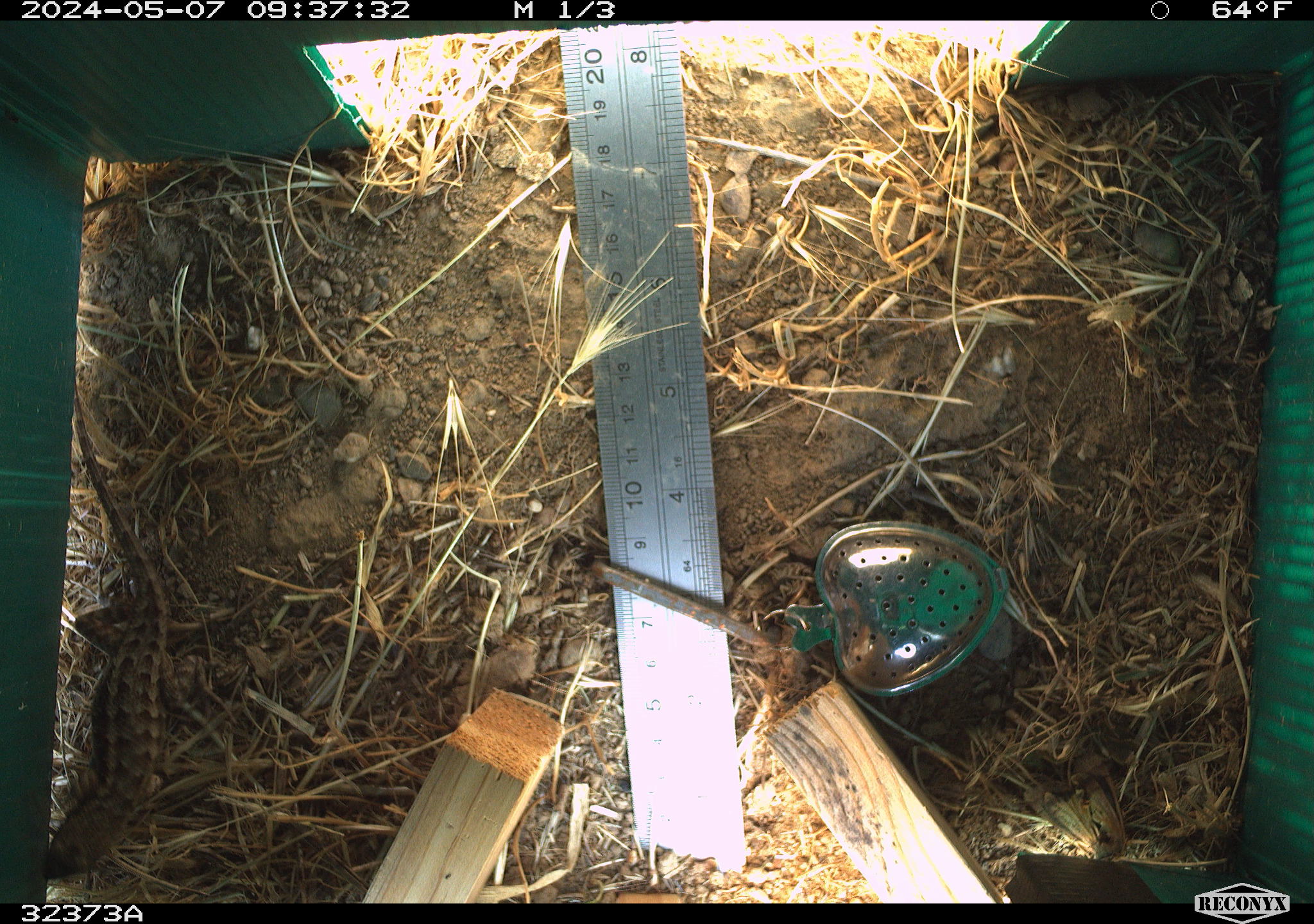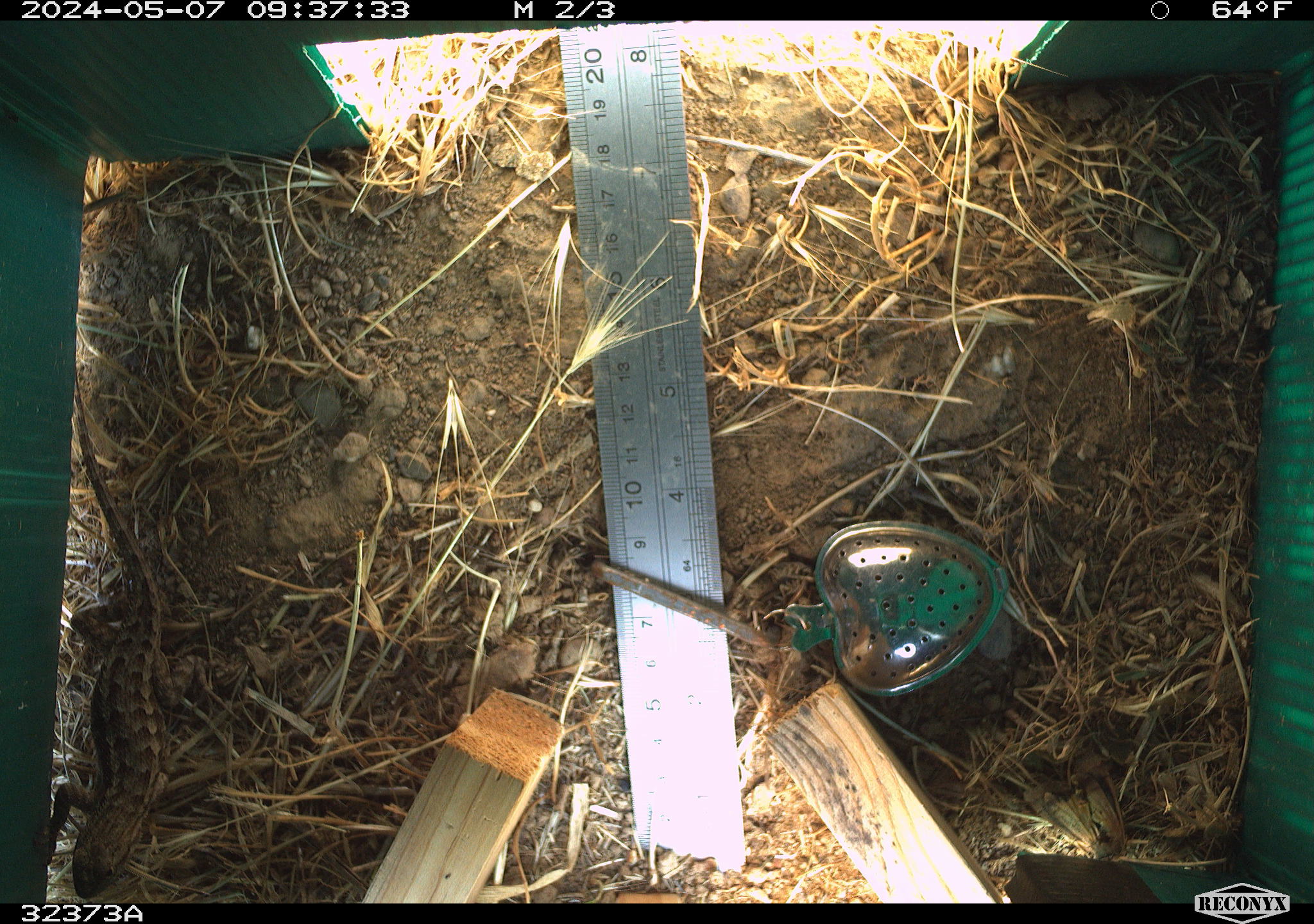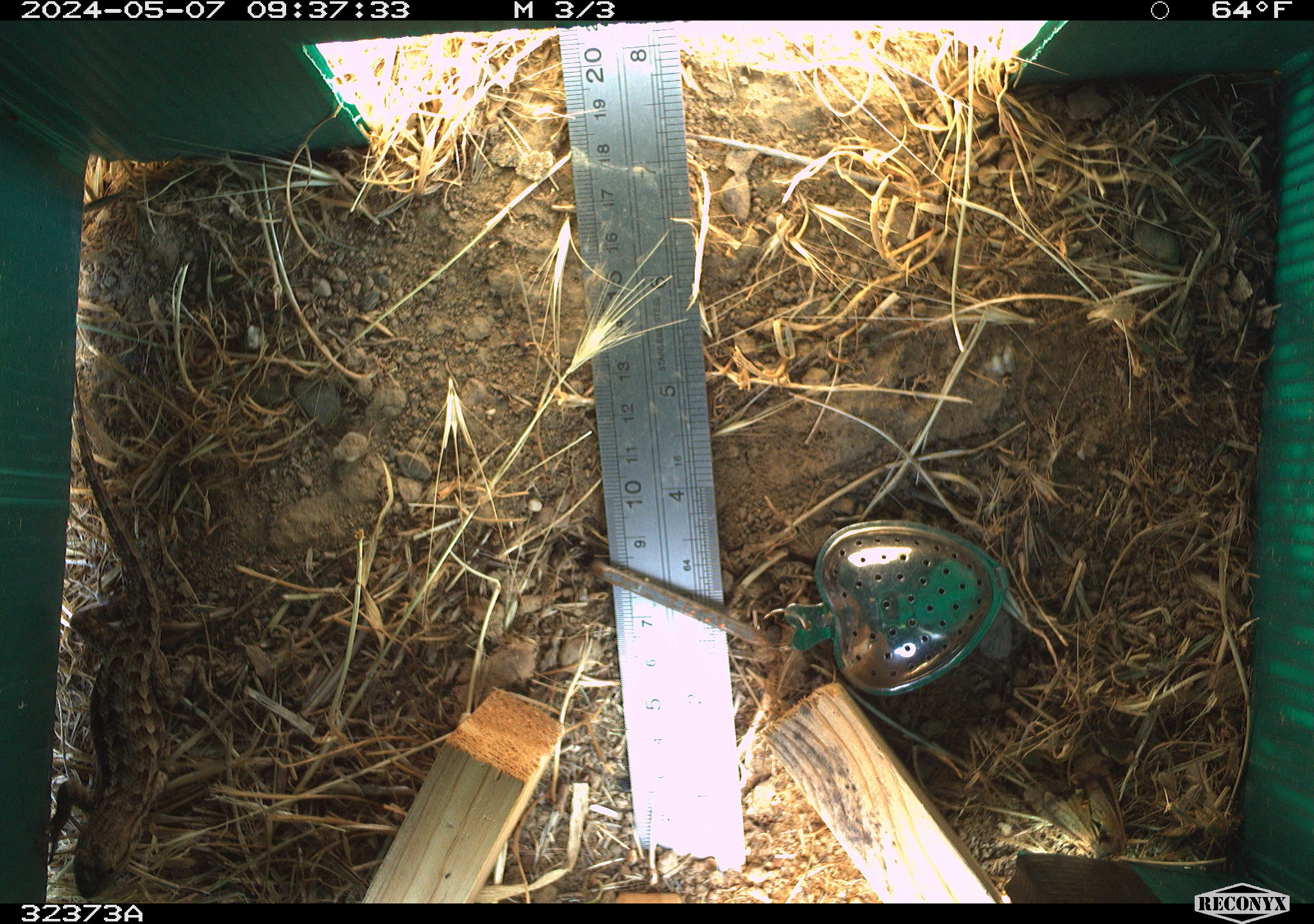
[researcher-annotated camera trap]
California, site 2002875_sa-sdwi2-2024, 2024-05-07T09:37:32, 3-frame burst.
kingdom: Animalia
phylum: Chordata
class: Reptilia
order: Squamata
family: Phrynosomatidae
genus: Sceloporus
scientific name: Sceloporus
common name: spiny lizards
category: sceloporus species